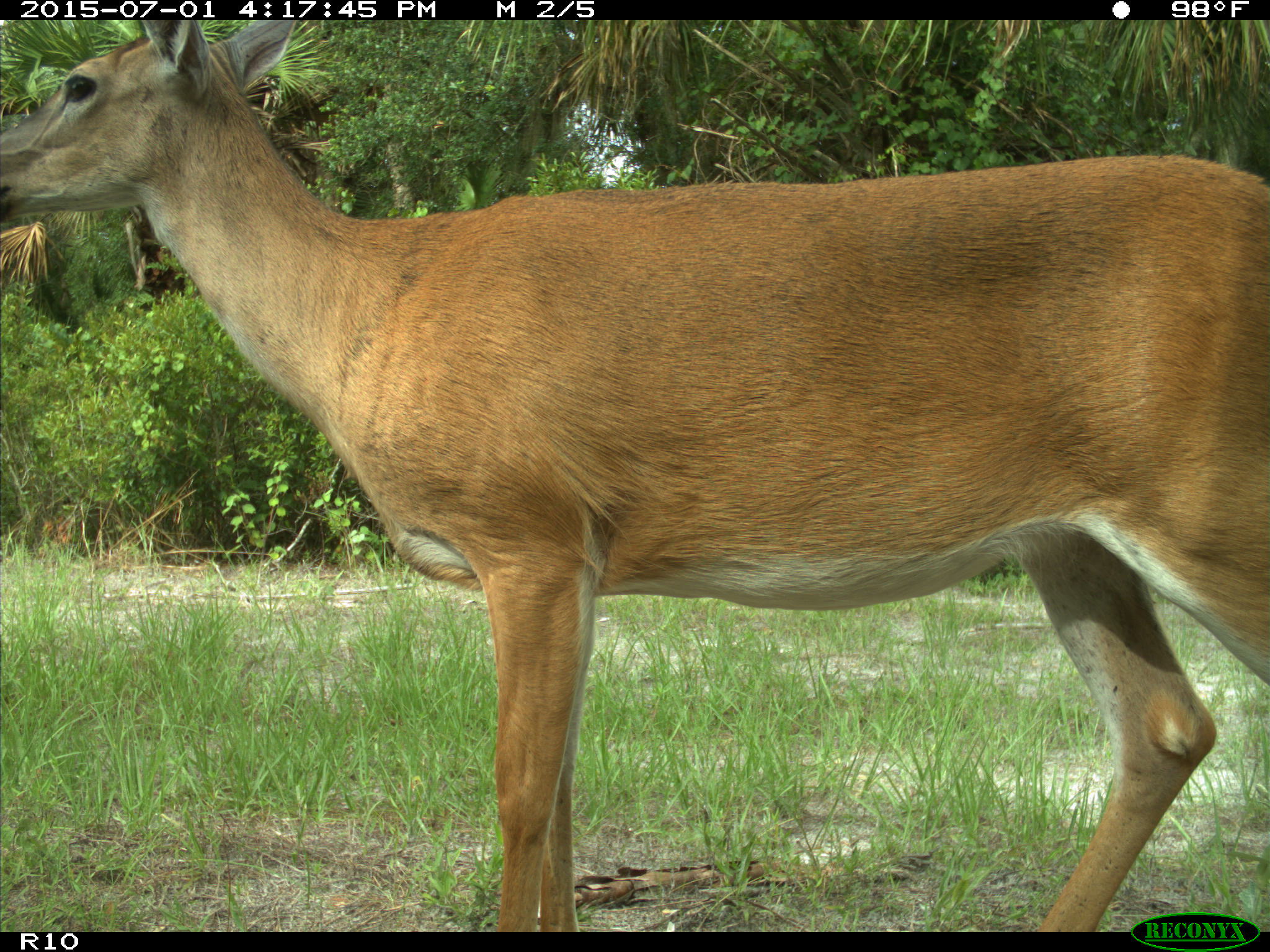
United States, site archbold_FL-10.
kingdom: Animalia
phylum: Chordata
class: Mammalia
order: Artiodactyla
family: Cervidae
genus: Odocoileus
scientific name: Odocoileus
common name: deer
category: unidentified deer